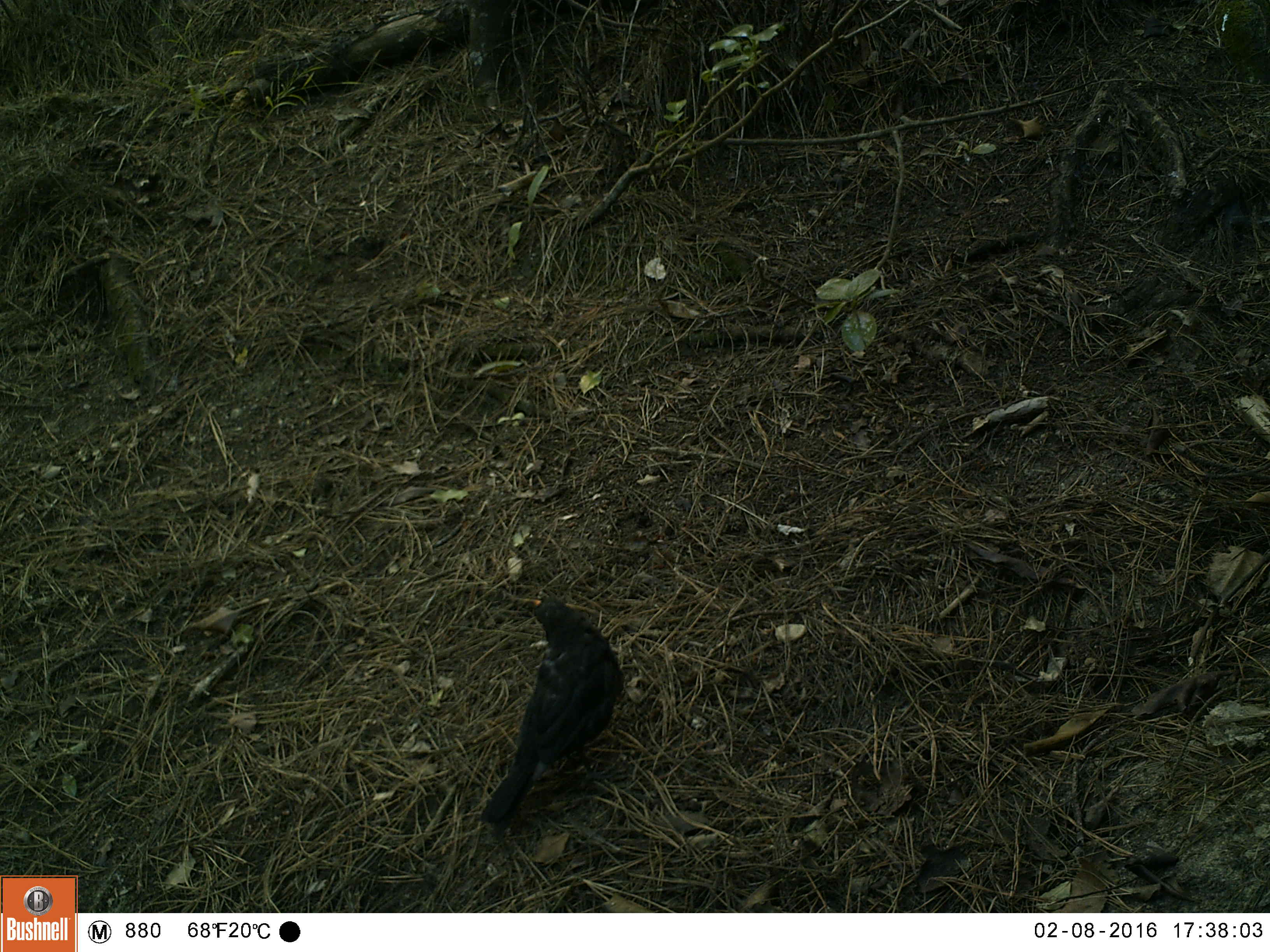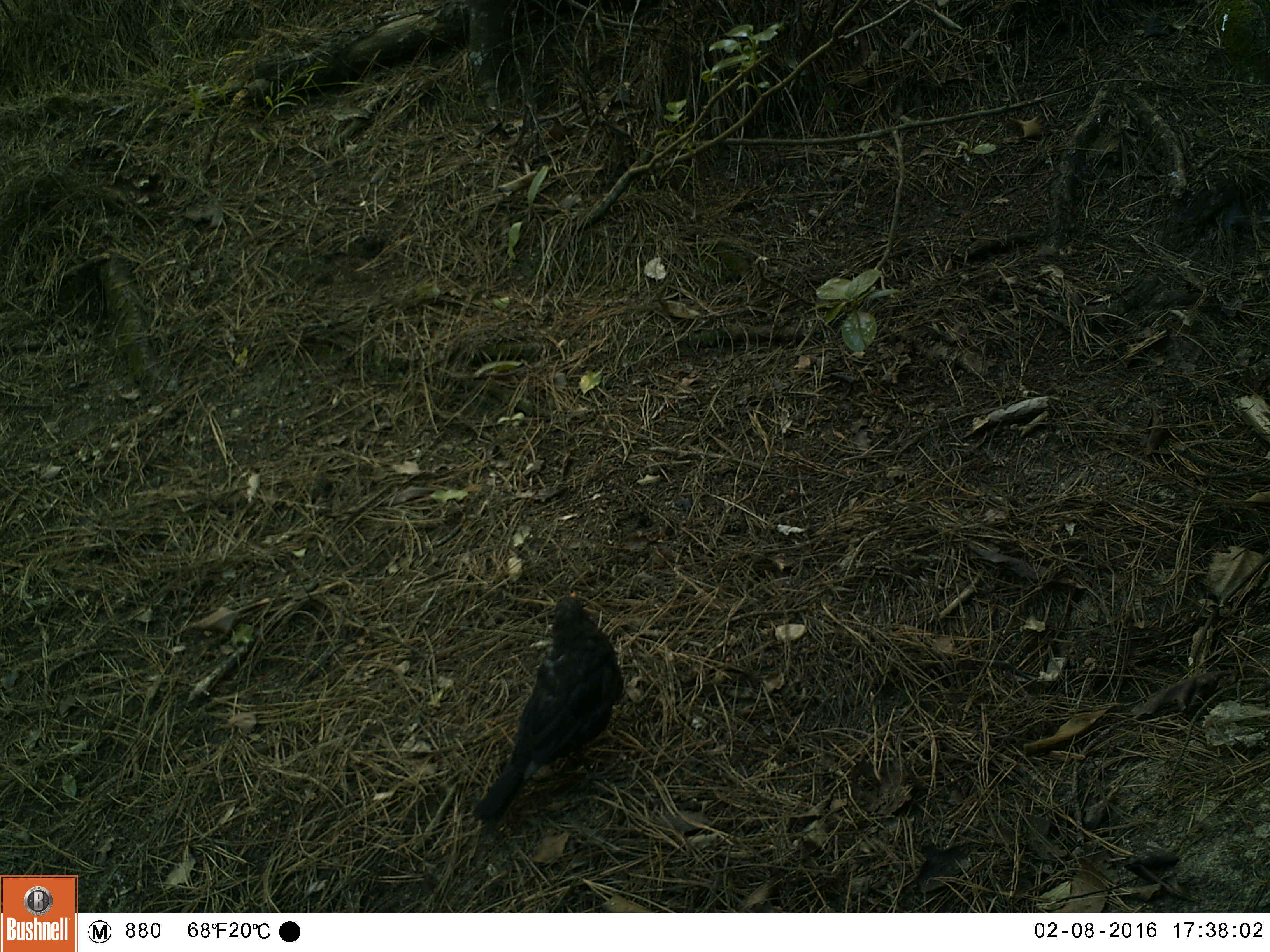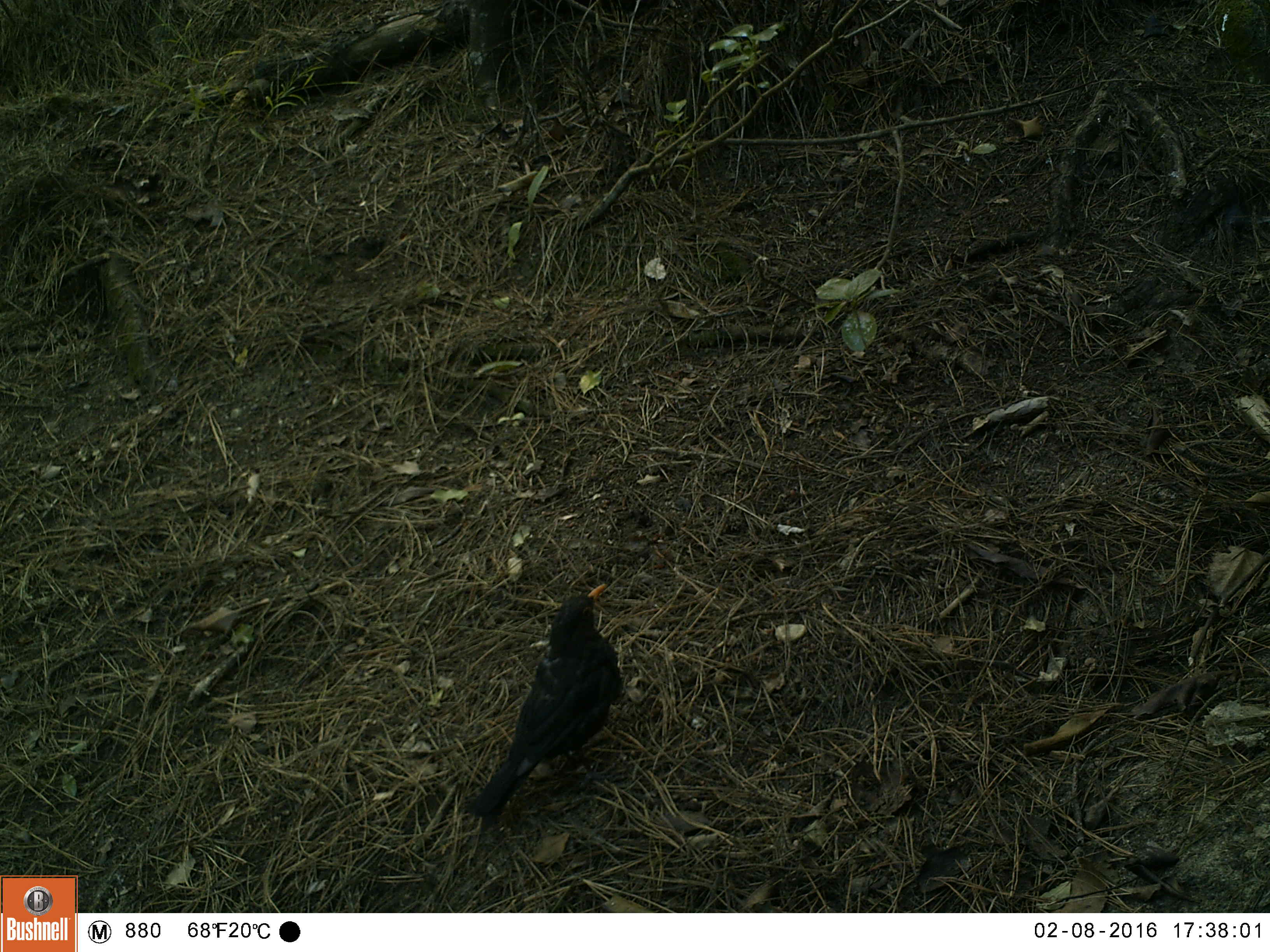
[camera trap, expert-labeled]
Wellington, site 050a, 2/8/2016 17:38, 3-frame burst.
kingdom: Animalia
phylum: Chordata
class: Aves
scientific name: Aves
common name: bird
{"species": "bird (Aves)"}